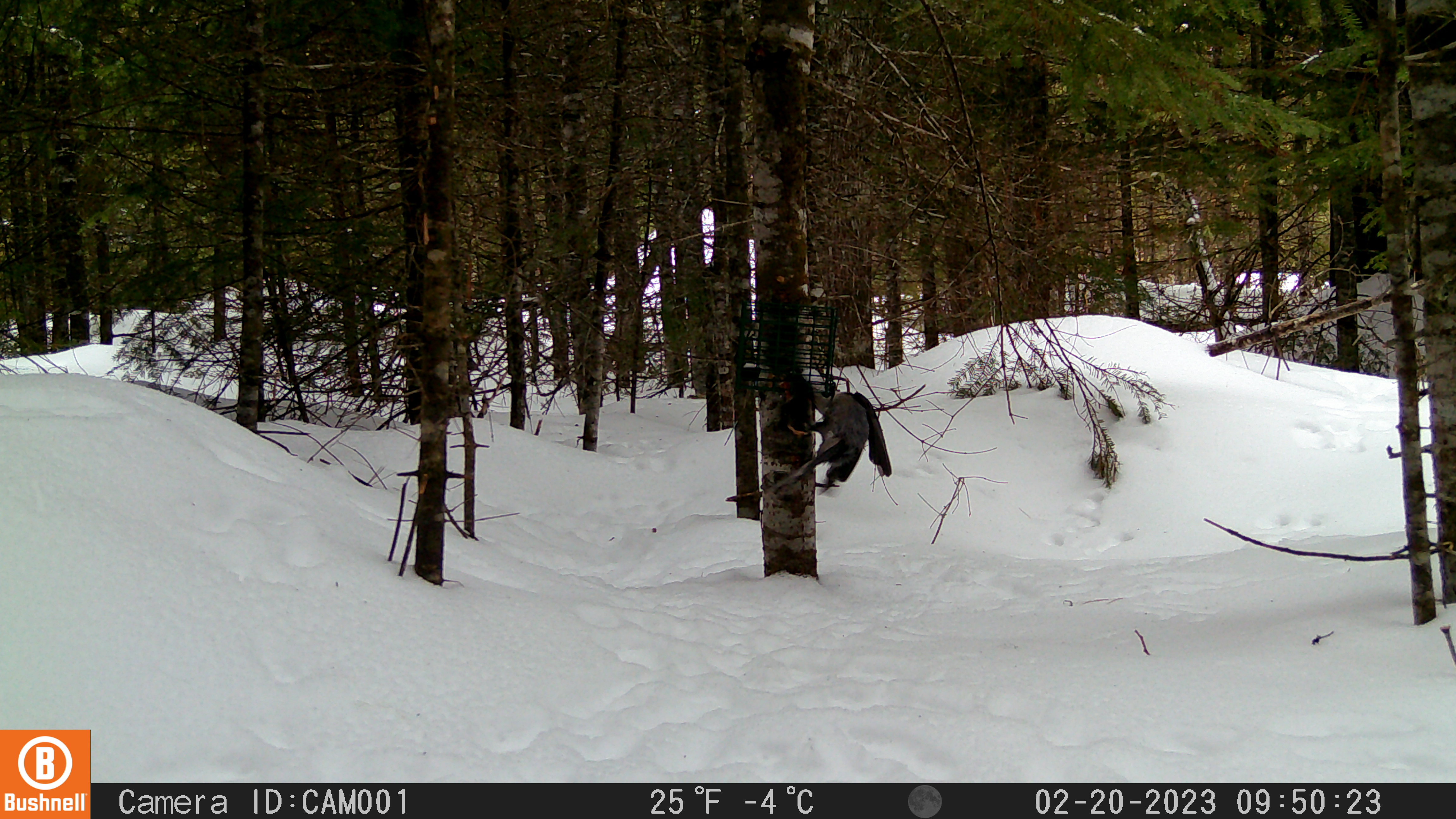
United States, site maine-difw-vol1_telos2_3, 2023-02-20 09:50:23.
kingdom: Animalia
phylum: Chordata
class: Aves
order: Passeriformes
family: Corvidae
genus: Perisoreus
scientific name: Perisoreus canadensis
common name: canada jay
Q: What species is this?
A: Canada jay (Perisoreus canadensis).